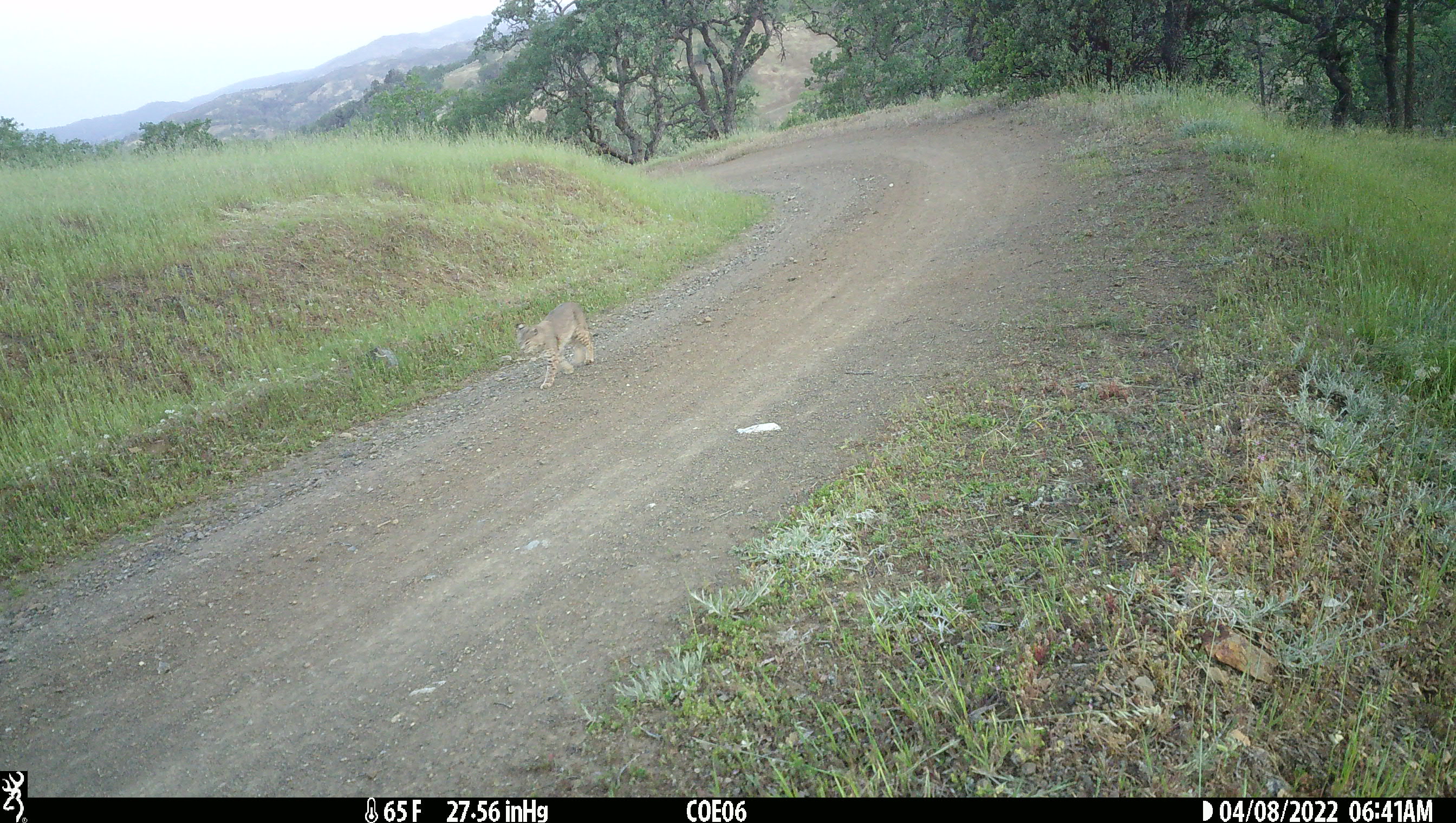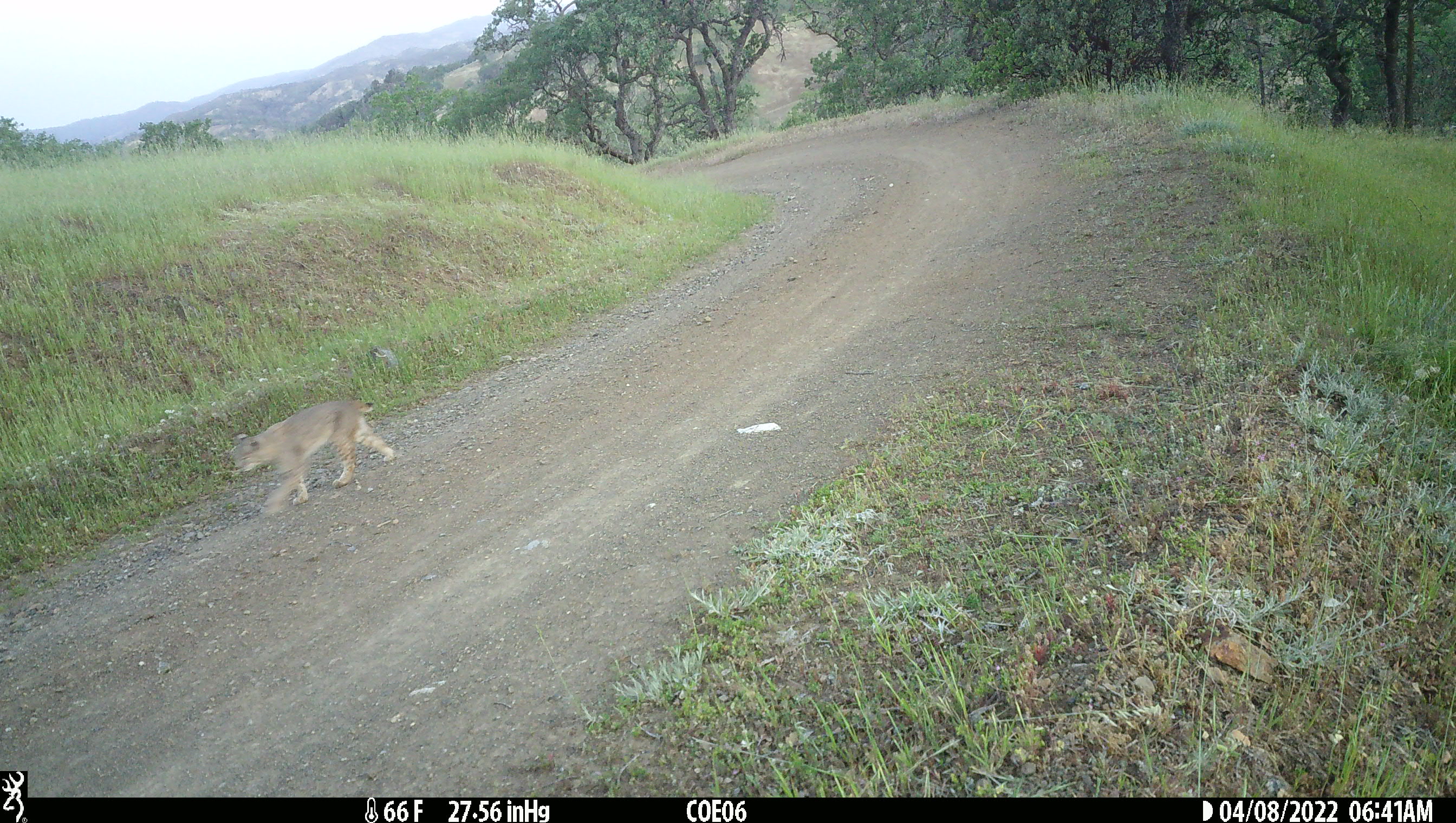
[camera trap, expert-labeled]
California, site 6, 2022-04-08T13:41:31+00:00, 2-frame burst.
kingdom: Animalia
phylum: Chordata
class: Mammalia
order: Carnivora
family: Felidae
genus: Lynx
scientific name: Lynx rufus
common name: bobcat